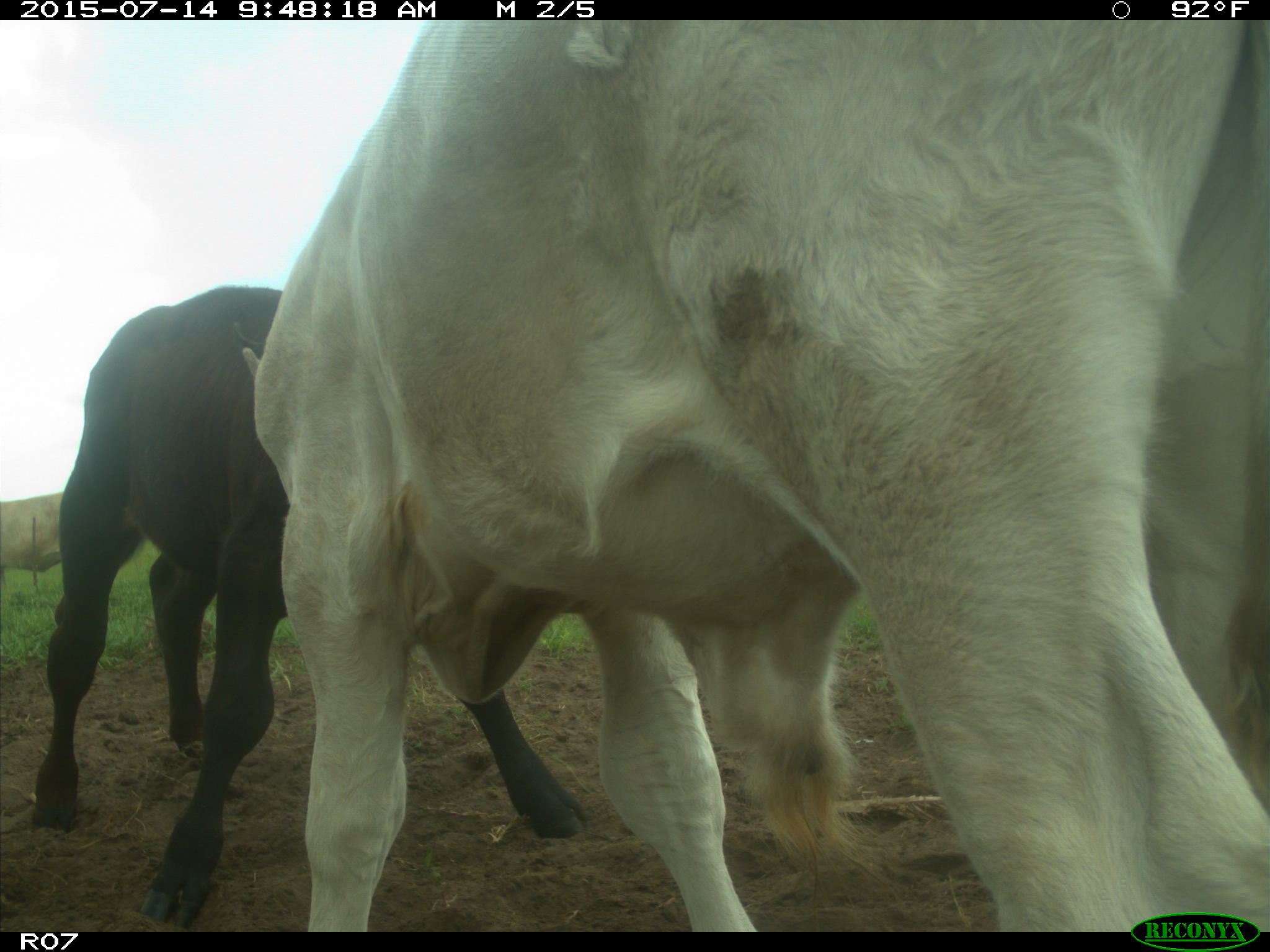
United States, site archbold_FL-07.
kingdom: Animalia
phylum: Chordata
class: Mammalia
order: Artiodactyla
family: Bovidae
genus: Bos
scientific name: Bos taurus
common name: domestic cow